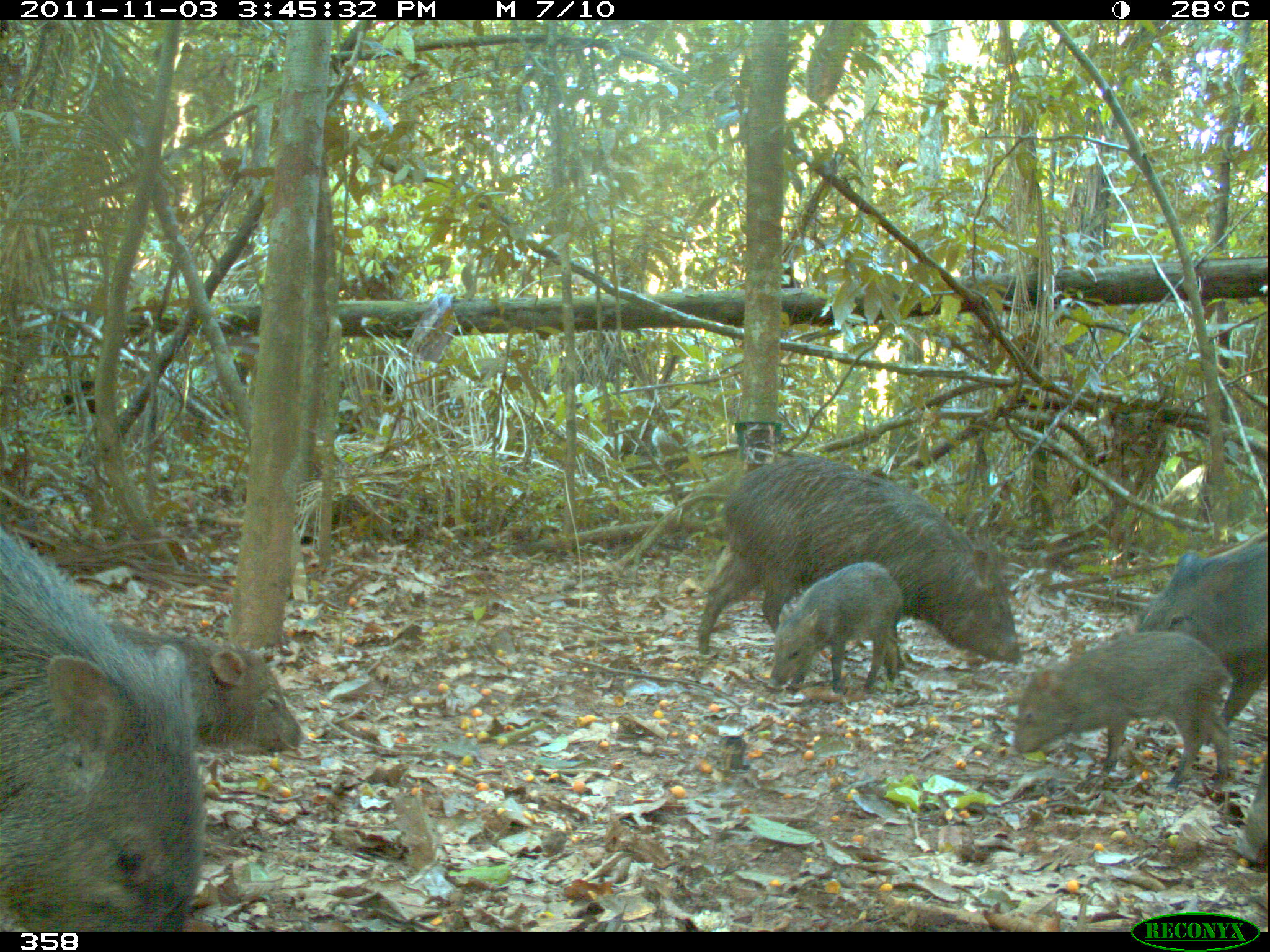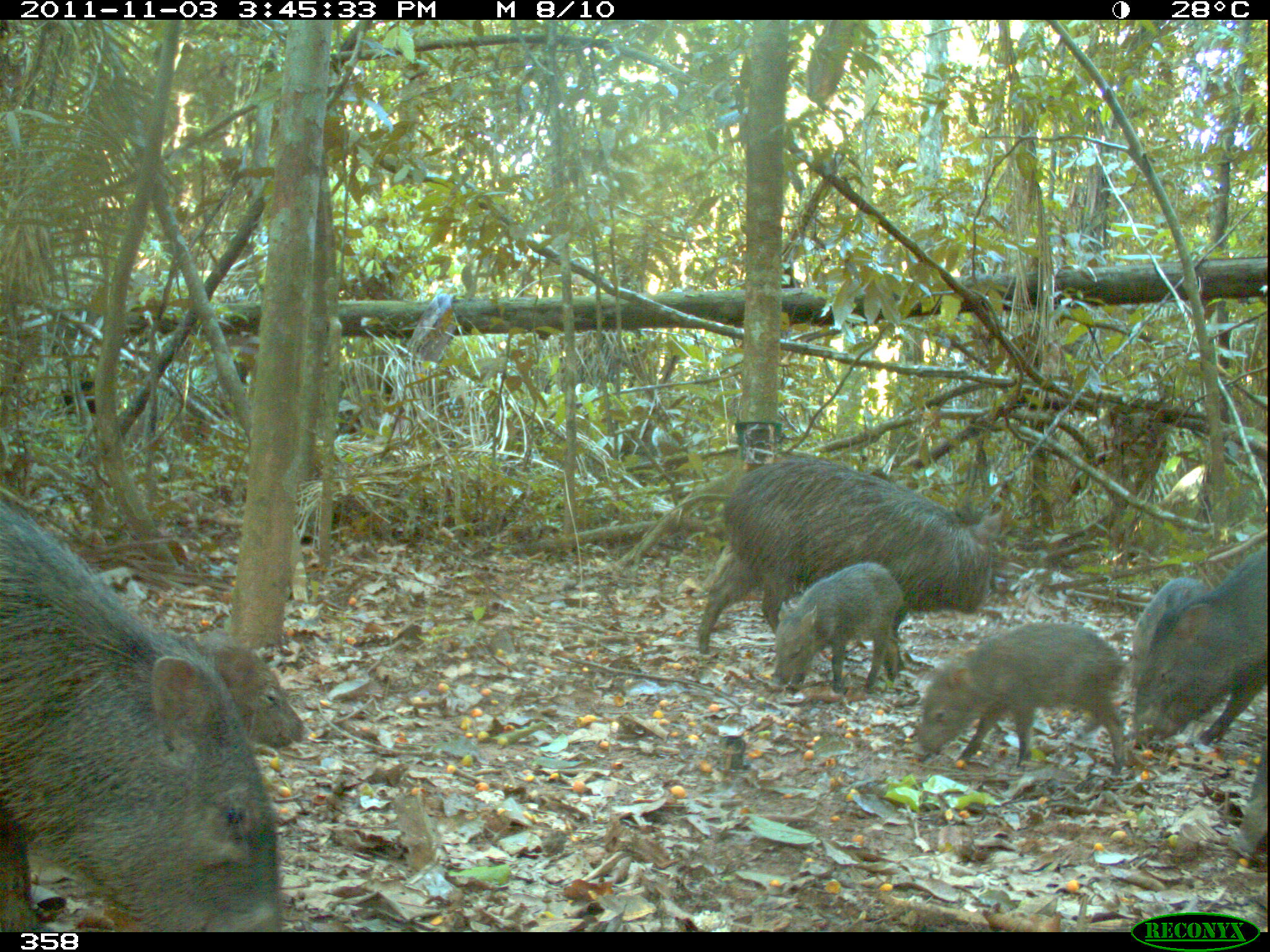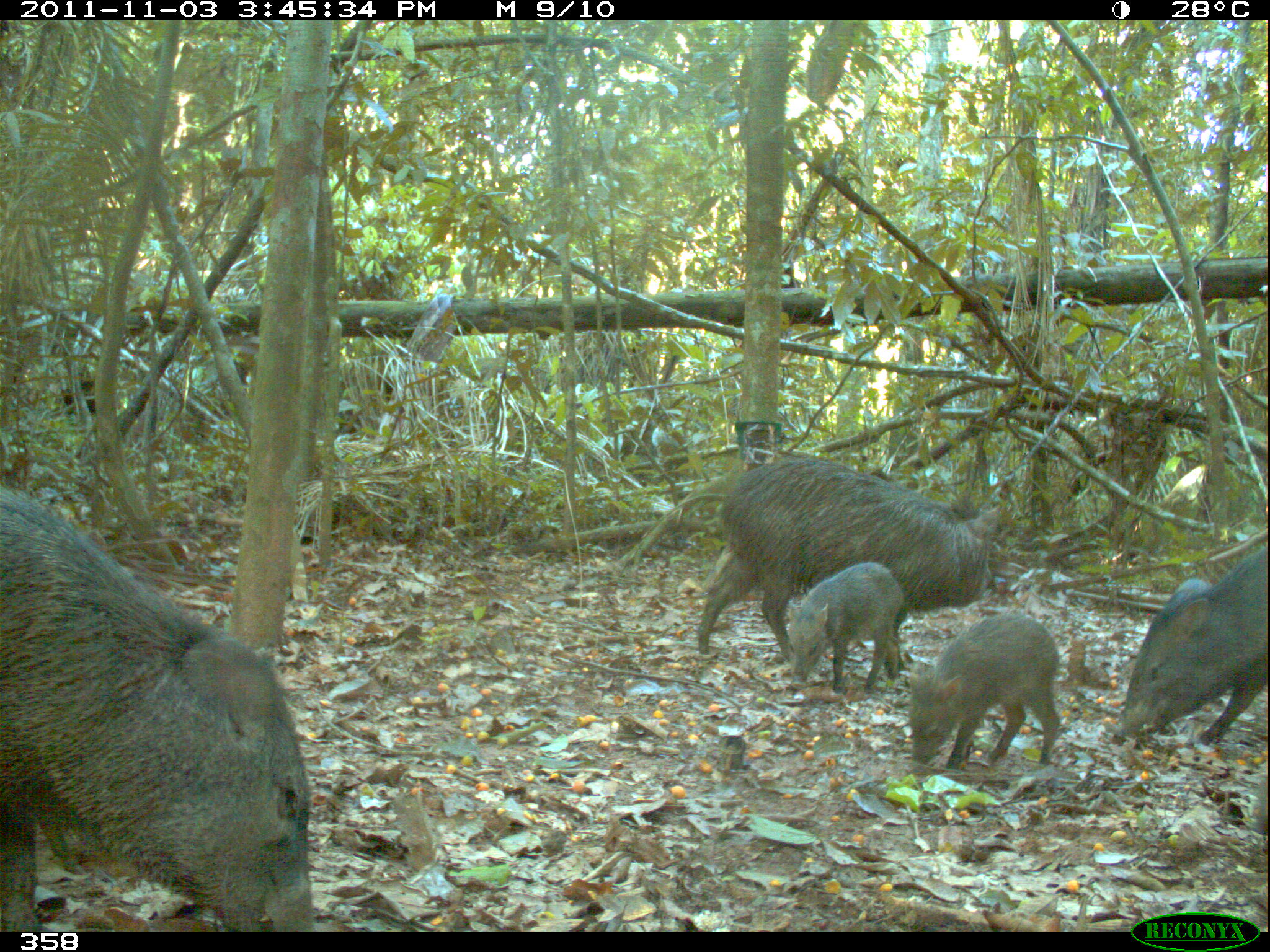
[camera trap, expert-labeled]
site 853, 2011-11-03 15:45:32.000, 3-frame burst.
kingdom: Animalia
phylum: Chordata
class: Mammalia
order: Artiodactyla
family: Tayassuidae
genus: Pecari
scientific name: Pecari tajacu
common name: collared peccary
Pecari tajacu (collared peccary).